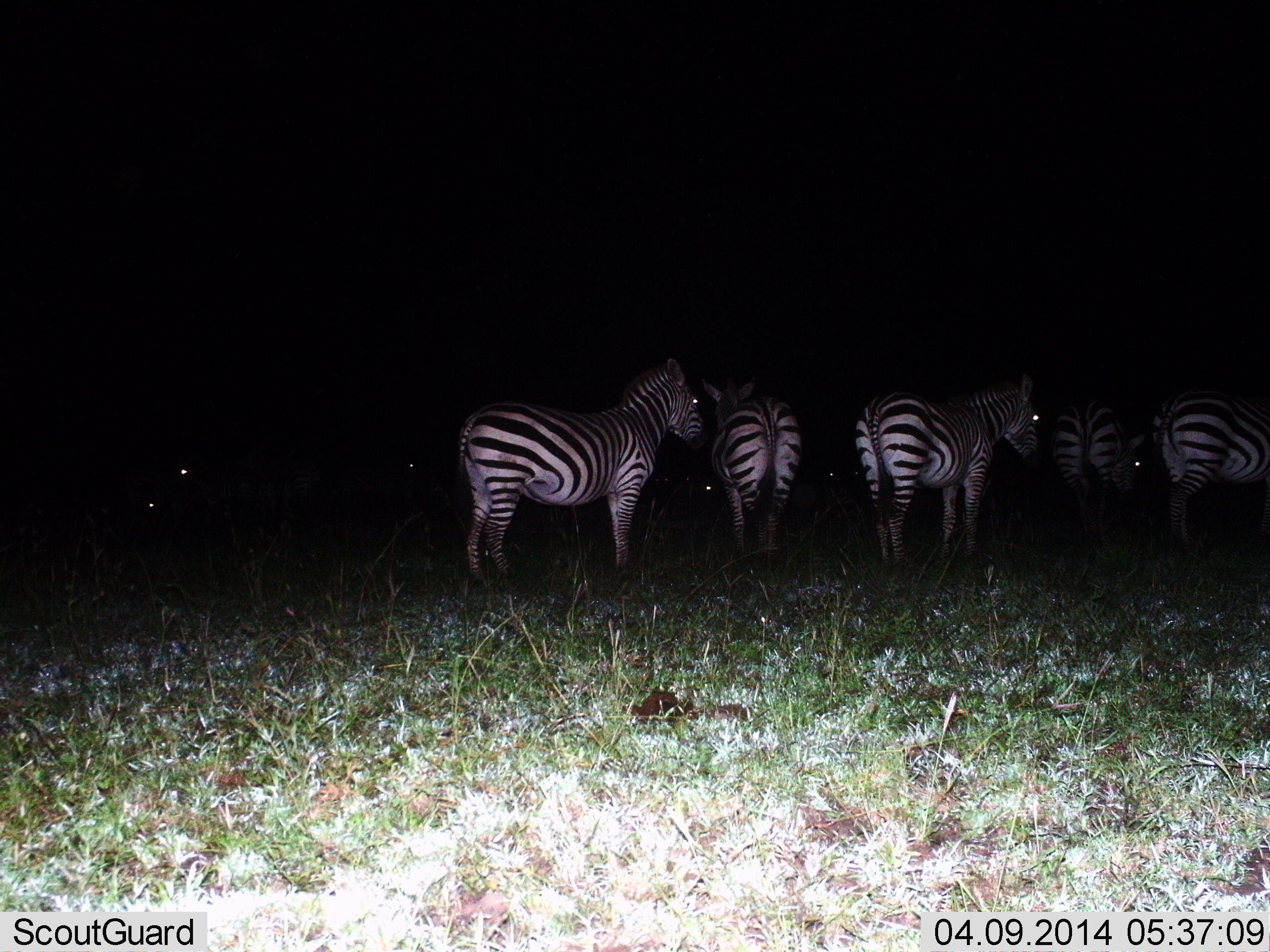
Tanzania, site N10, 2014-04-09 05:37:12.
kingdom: Animalia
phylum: Chordata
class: Mammalia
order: Perissodactyla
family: Equidae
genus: Equus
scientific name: Equus quagga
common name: plains zebra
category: zebra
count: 8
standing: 100%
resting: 20%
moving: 0%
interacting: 10%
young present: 0%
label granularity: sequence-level